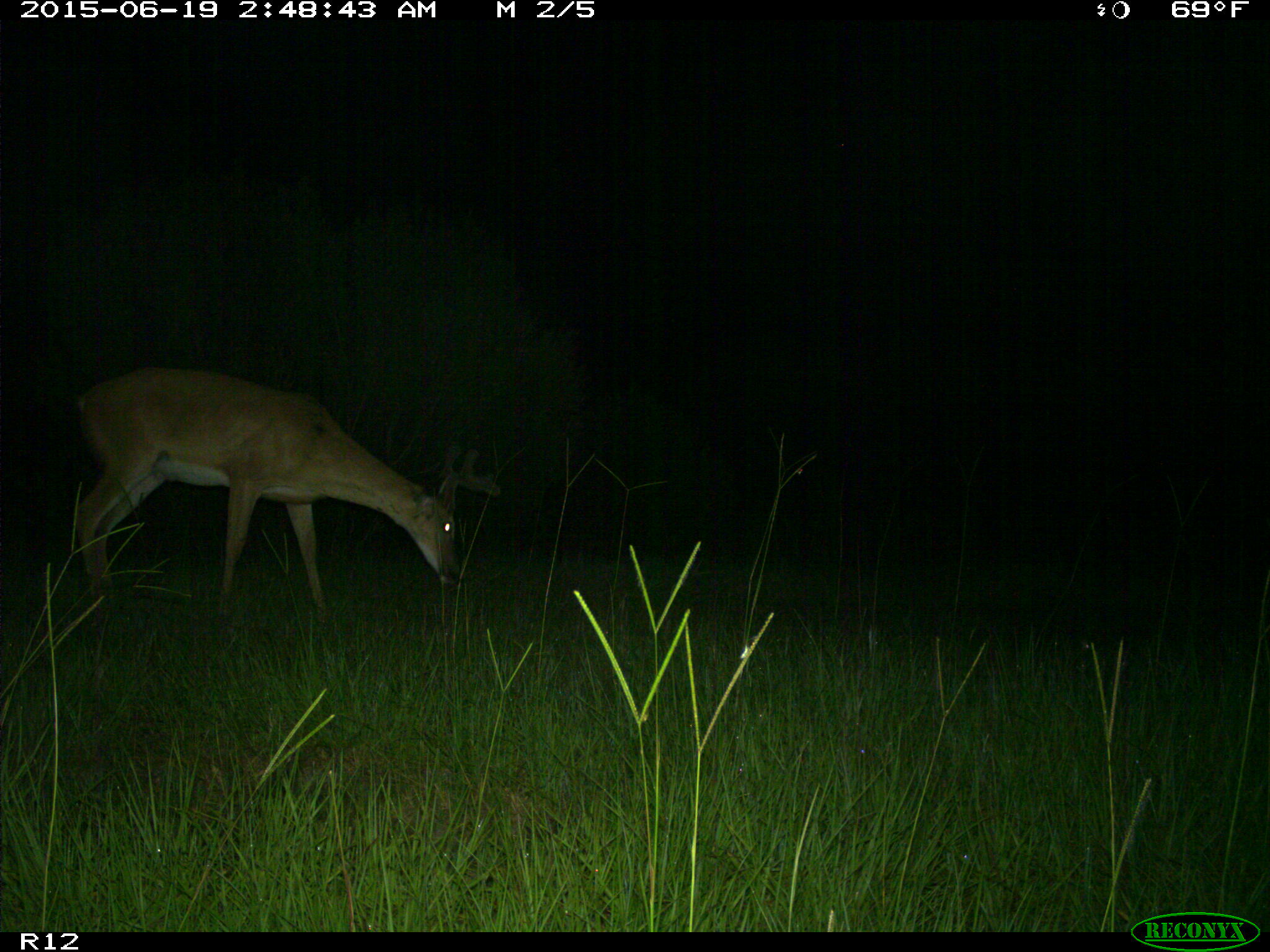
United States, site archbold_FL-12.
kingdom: Animalia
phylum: Chordata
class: Mammalia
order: Artiodactyla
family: Cervidae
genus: Odocoileus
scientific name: Odocoileus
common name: deer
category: unidentified deer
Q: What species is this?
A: Unidentified deer (deer) (Odocoileus).